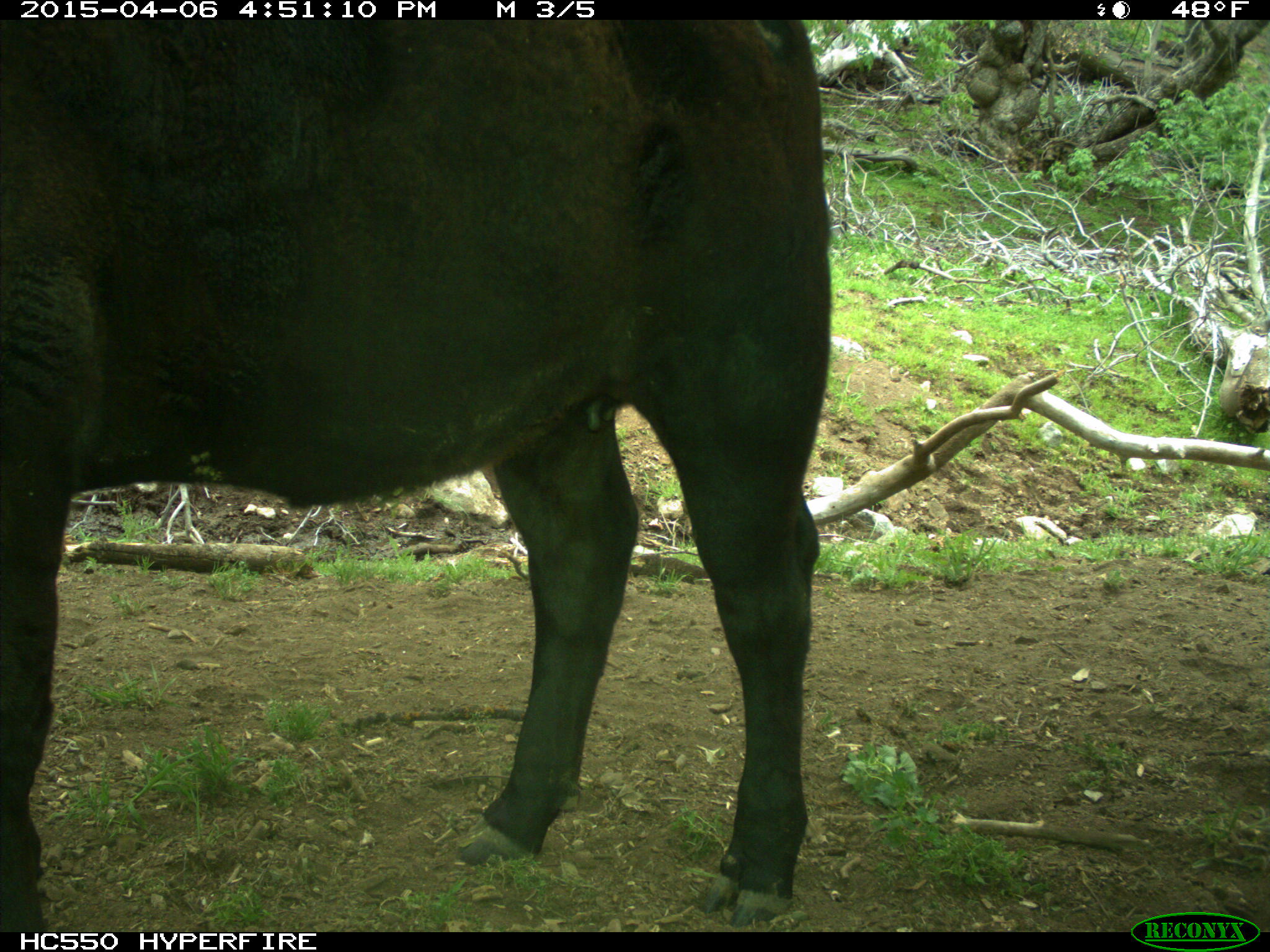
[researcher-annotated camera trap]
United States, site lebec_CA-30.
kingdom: Animalia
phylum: Chordata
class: Mammalia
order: Artiodactyla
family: Bovidae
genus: Bos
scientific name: Bos taurus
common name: domestic cow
Bos taurus (domestic cow).